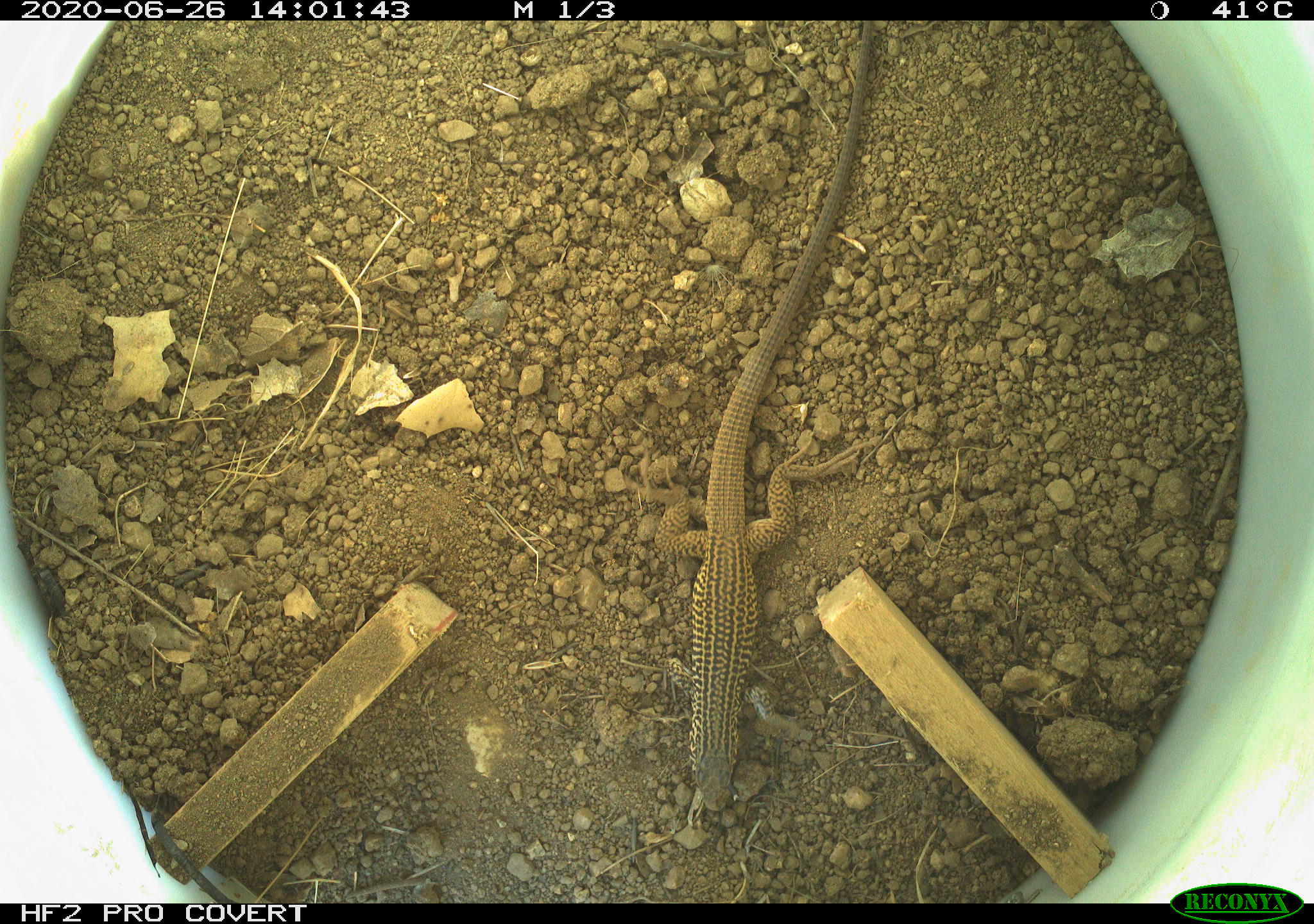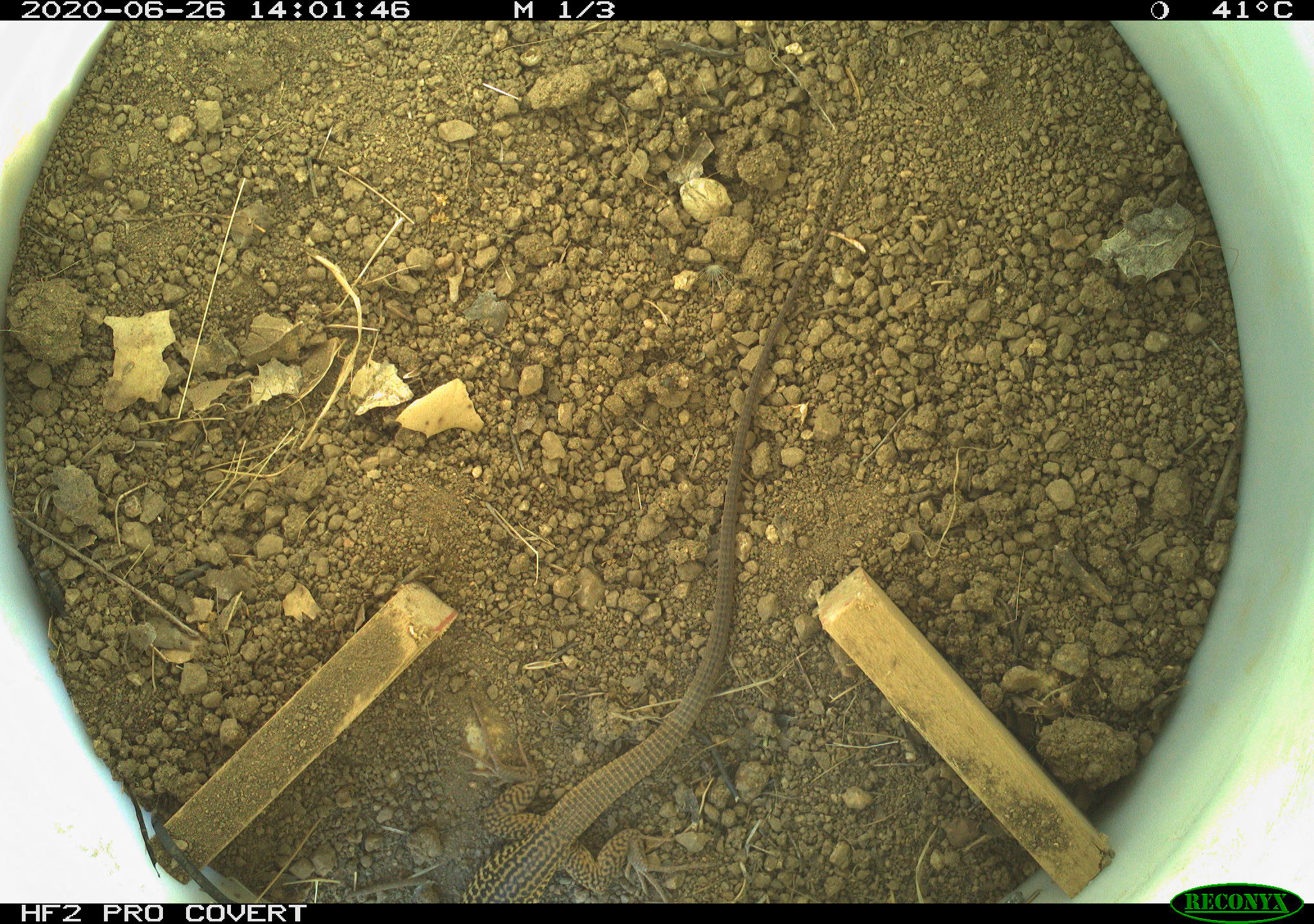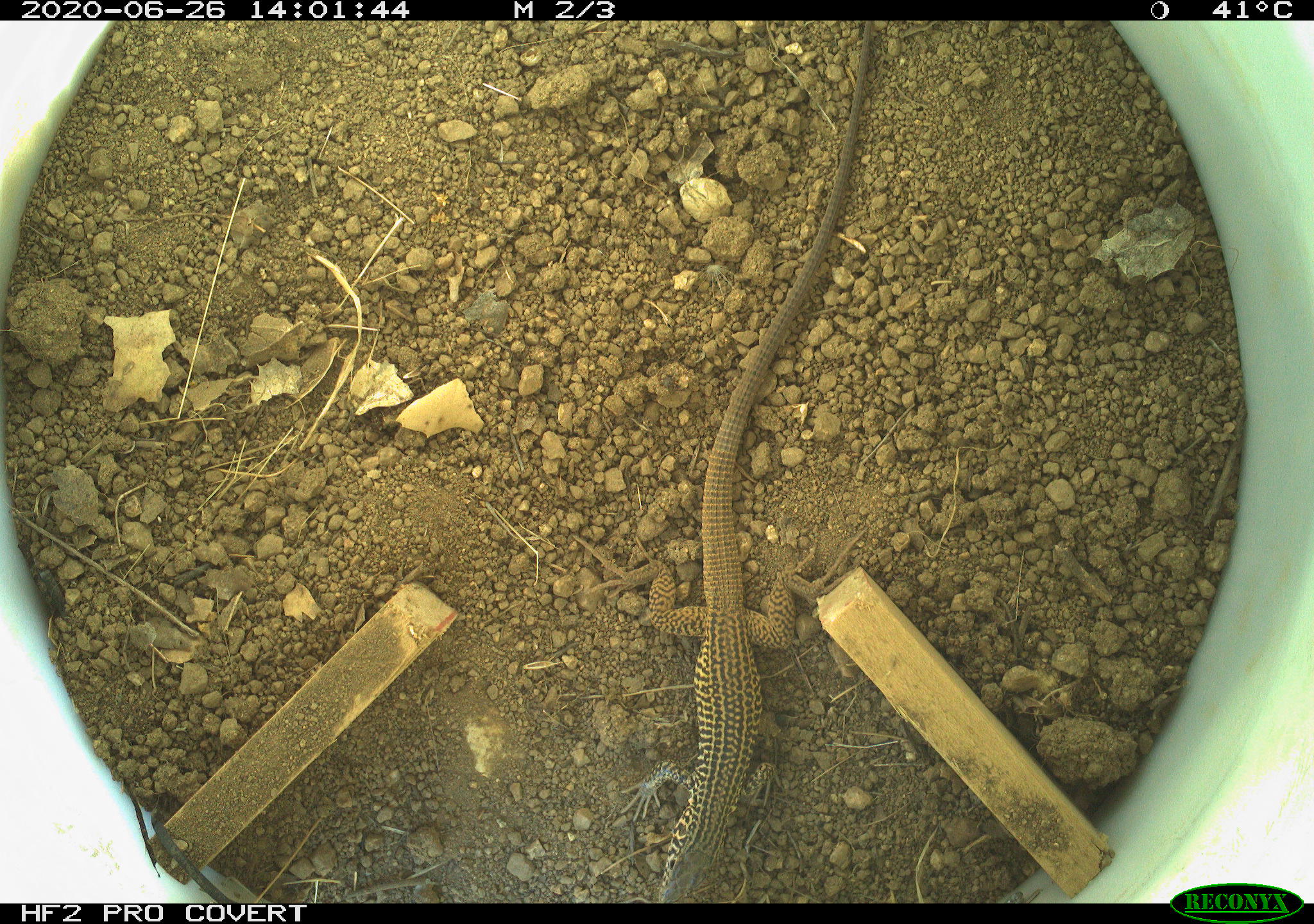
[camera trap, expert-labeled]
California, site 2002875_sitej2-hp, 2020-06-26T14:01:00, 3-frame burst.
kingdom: Animalia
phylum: Chordata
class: Reptilia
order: Squamata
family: Teiidae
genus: Aspidoscelis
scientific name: Aspidoscelis tigris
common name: western whiptail